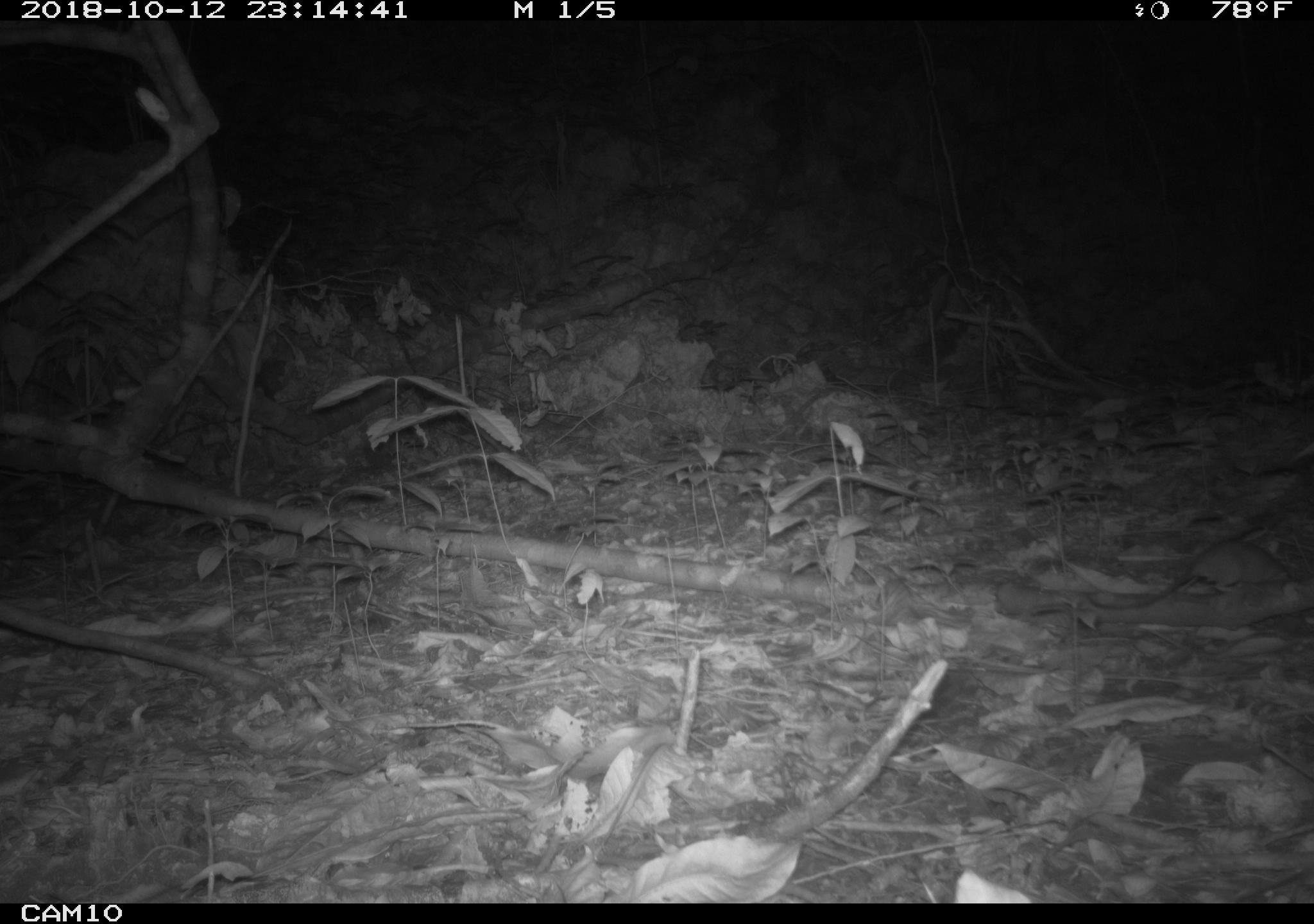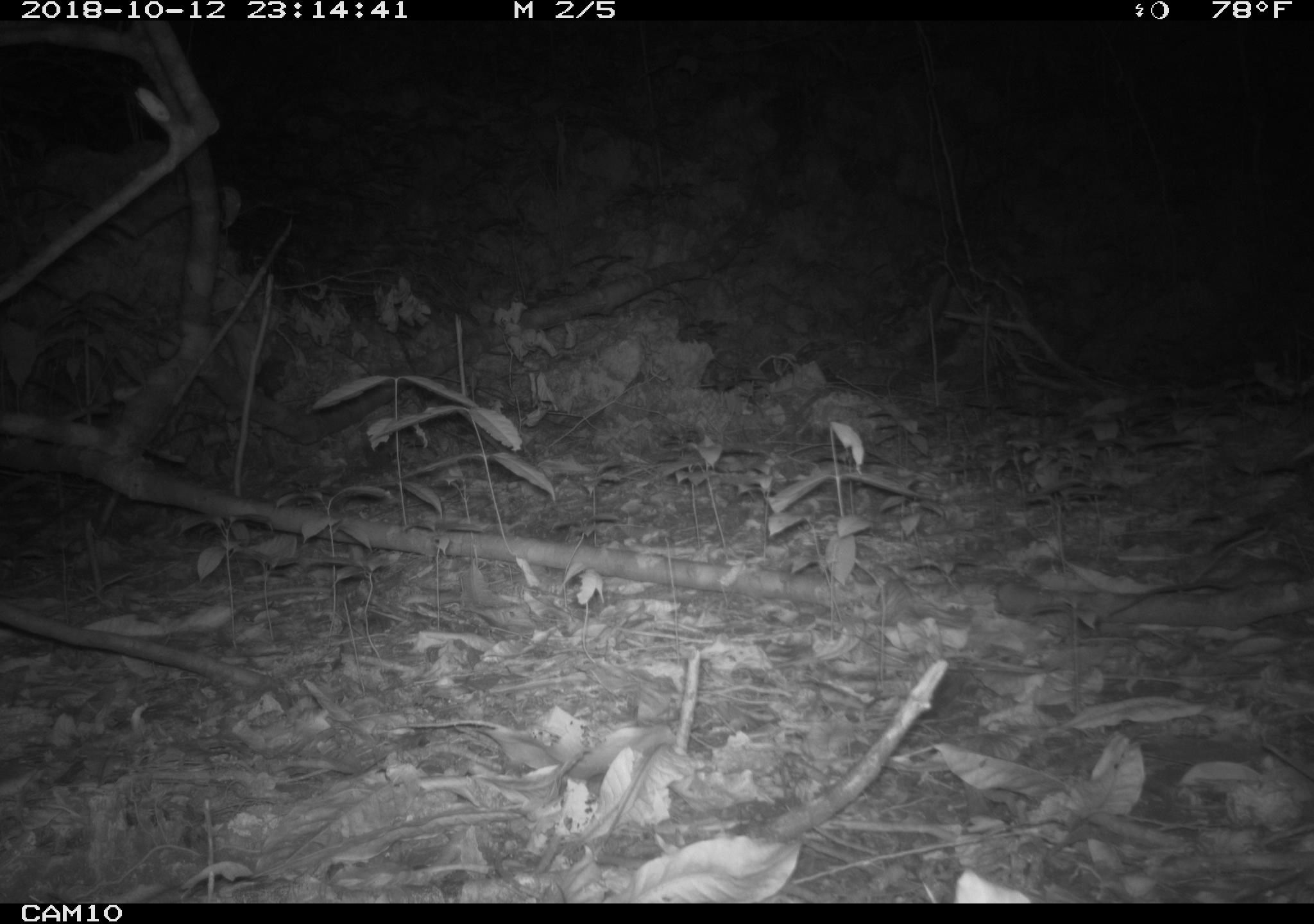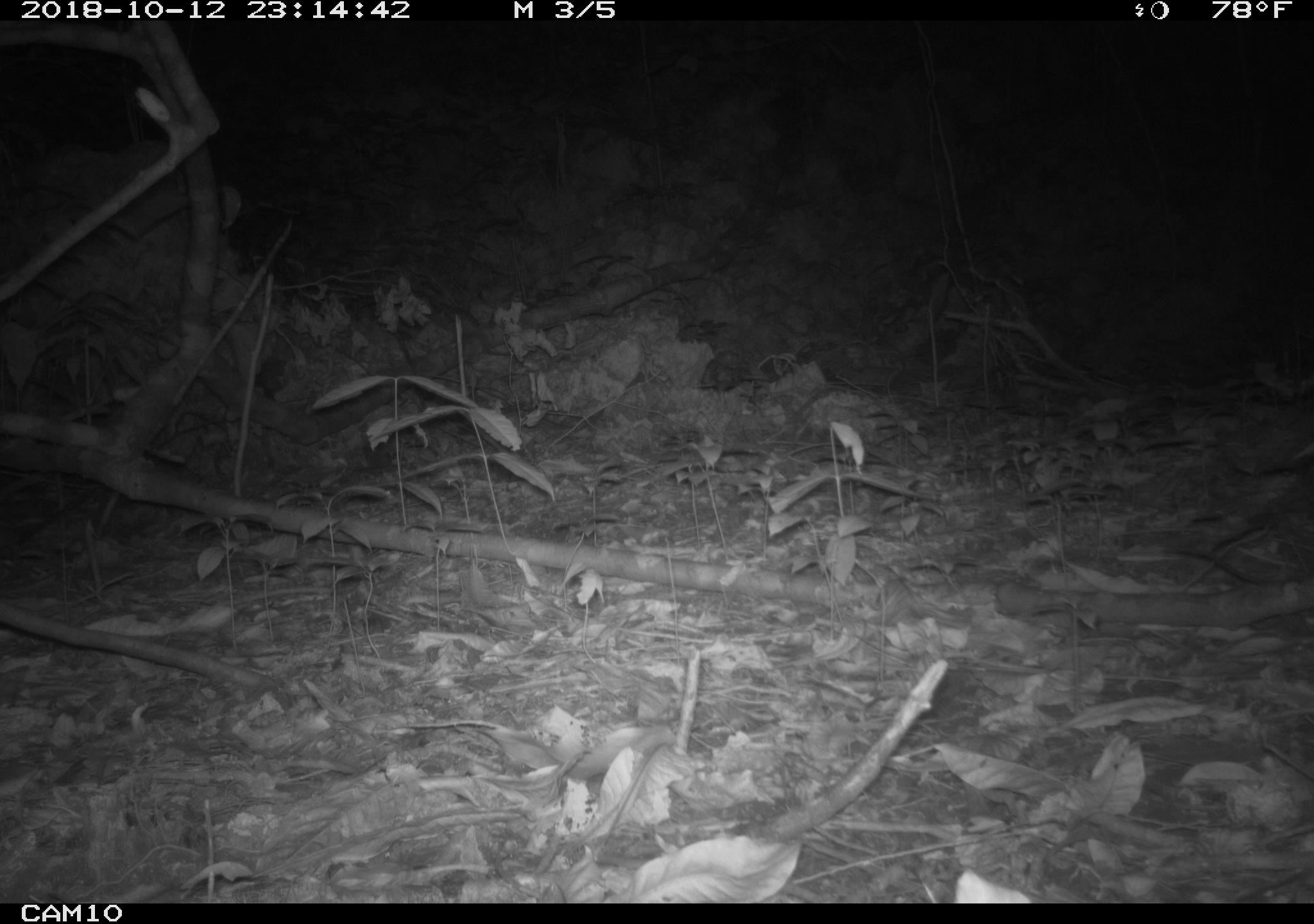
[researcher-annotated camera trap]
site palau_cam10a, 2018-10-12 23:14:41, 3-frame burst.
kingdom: Animalia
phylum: Chordata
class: Mammalia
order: Rodentia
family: Muridae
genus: Rattus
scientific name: Rattus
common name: rat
Rat (Rattus).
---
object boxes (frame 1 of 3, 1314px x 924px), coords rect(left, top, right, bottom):
rat: rect(1087, 536, 1309, 619)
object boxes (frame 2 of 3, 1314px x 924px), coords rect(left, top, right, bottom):
rat: rect(1103, 551, 1314, 624)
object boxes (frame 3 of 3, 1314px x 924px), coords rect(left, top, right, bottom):
rat: rect(1164, 536, 1281, 600)